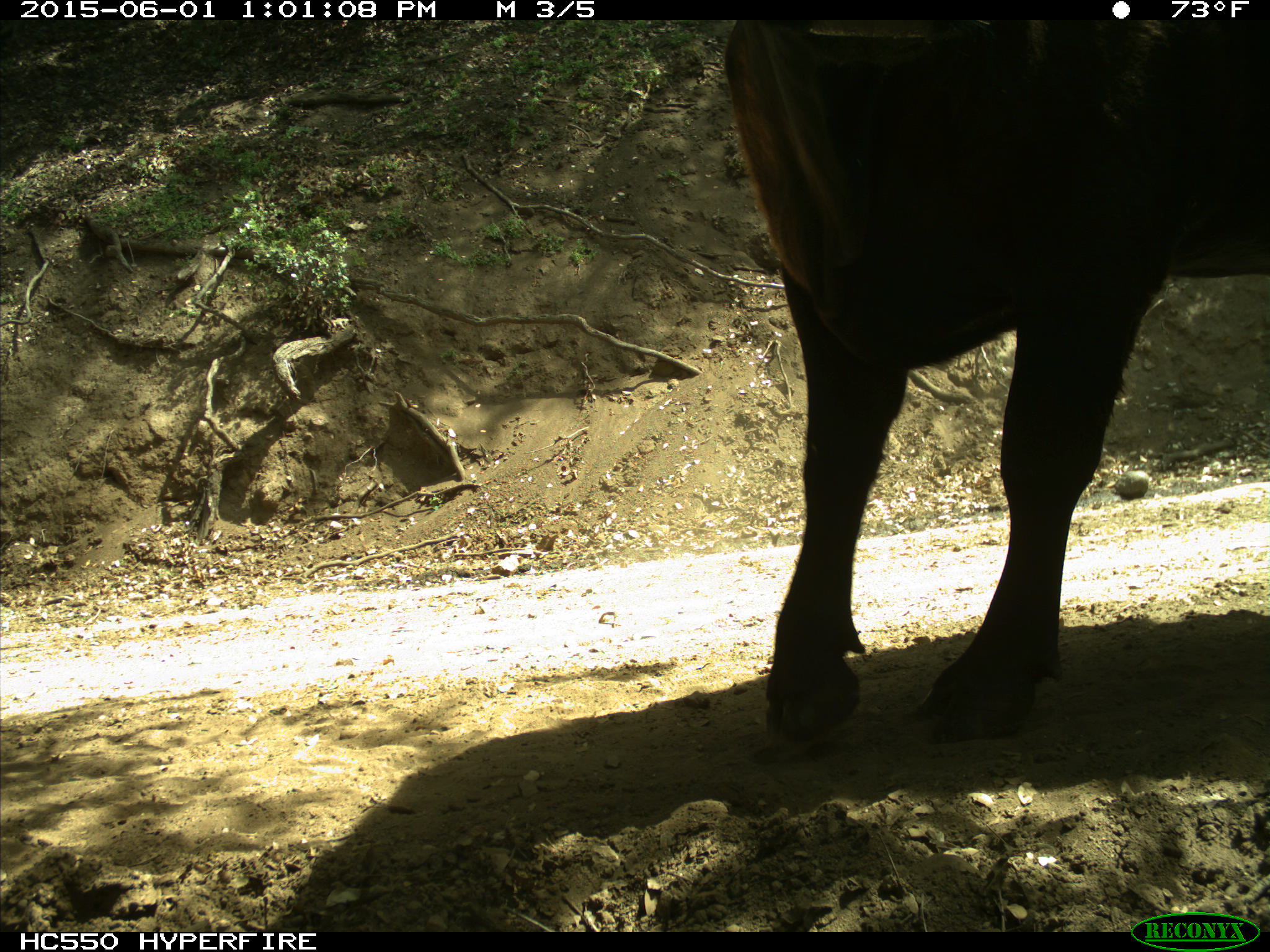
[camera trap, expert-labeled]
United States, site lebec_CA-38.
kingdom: Animalia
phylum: Chordata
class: Mammalia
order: Artiodactyla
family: Bovidae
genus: Bos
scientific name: Bos taurus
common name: domestic cow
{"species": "Bos taurus (domestic cow)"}